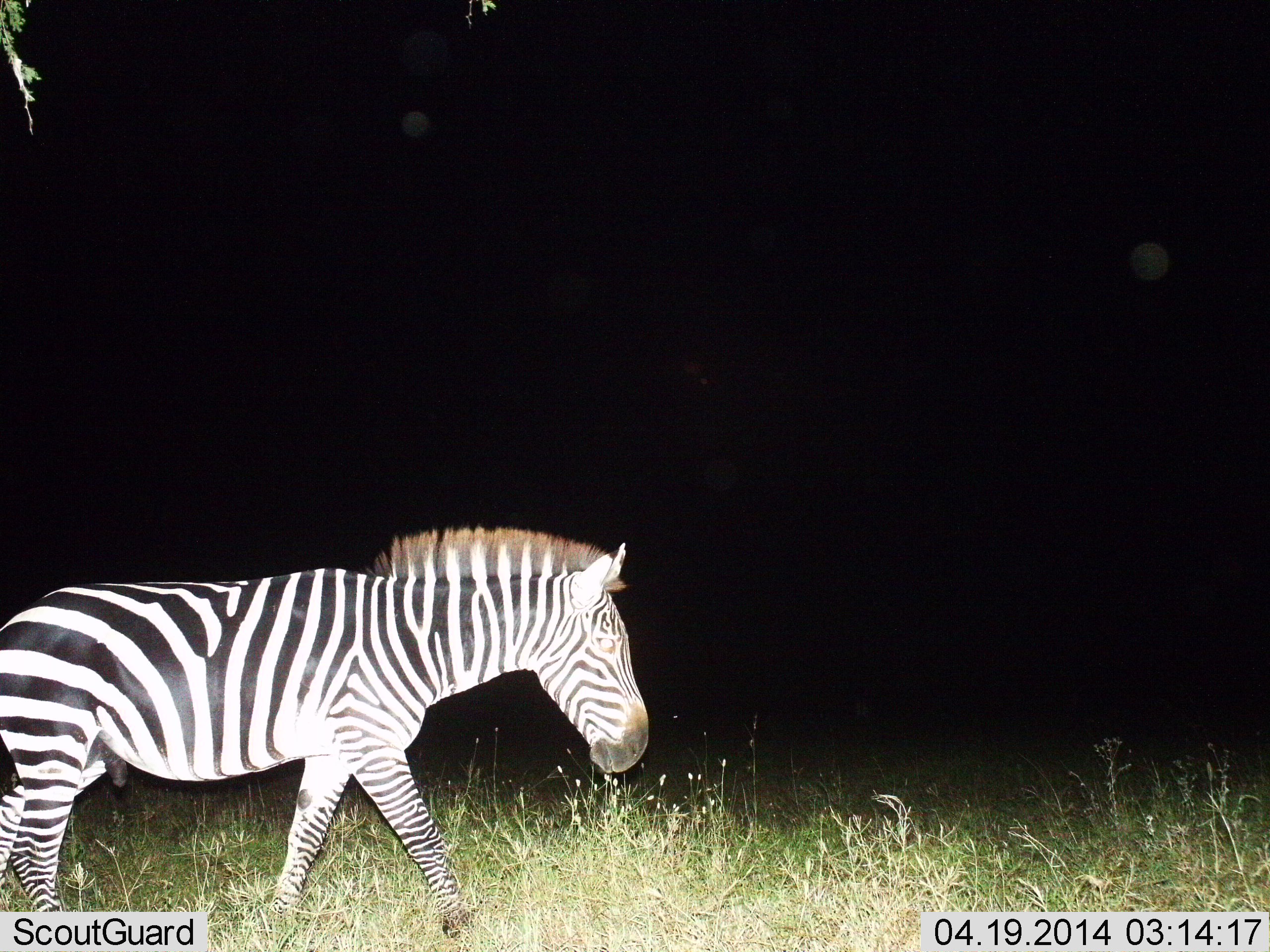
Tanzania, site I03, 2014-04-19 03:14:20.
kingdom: Animalia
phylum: Chordata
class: Mammalia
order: Perissodactyla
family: Equidae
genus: Equus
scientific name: Equus quagga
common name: plains zebra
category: zebra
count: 1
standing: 20%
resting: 0%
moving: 90%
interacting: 0%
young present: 0%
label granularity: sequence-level